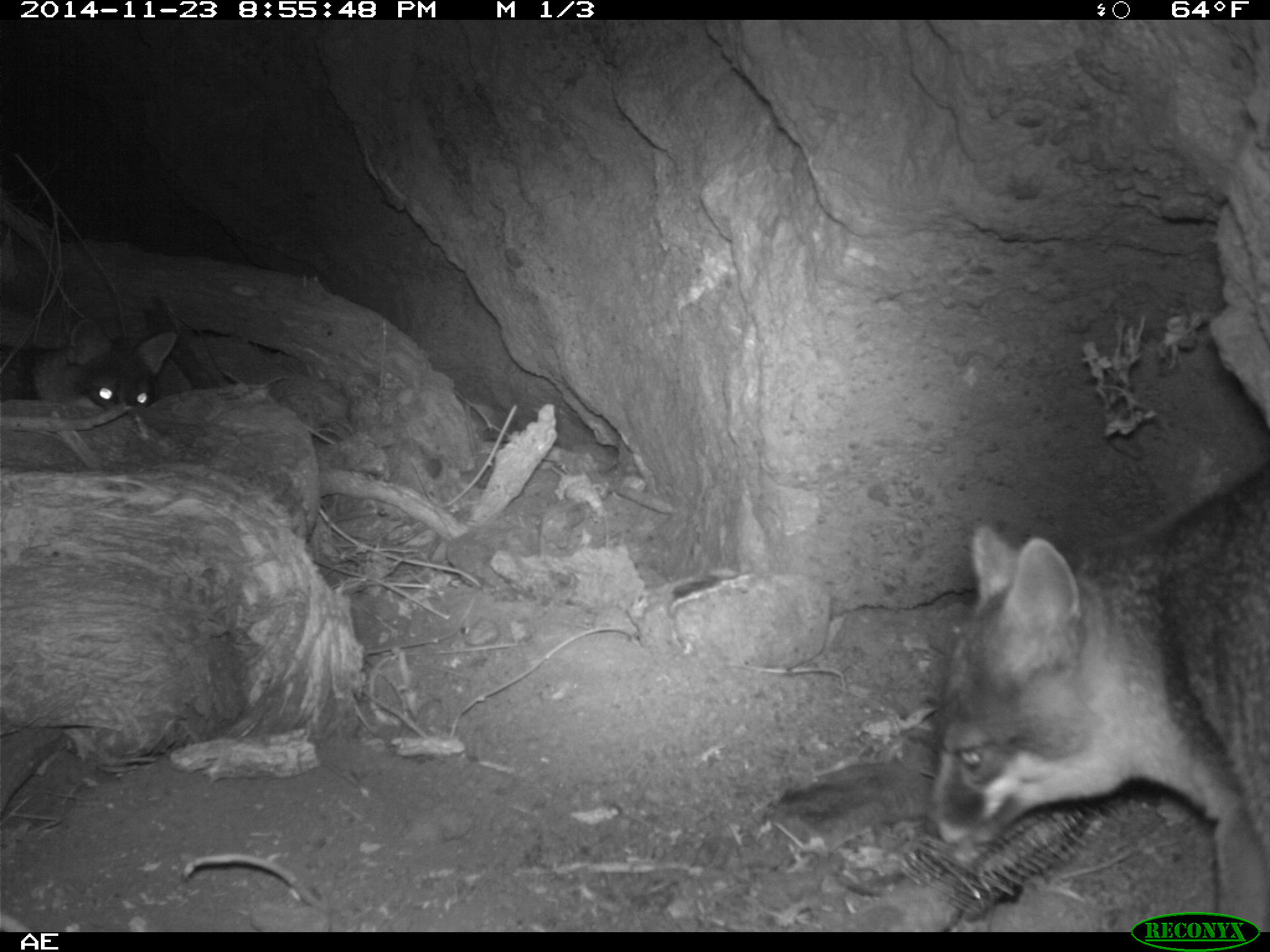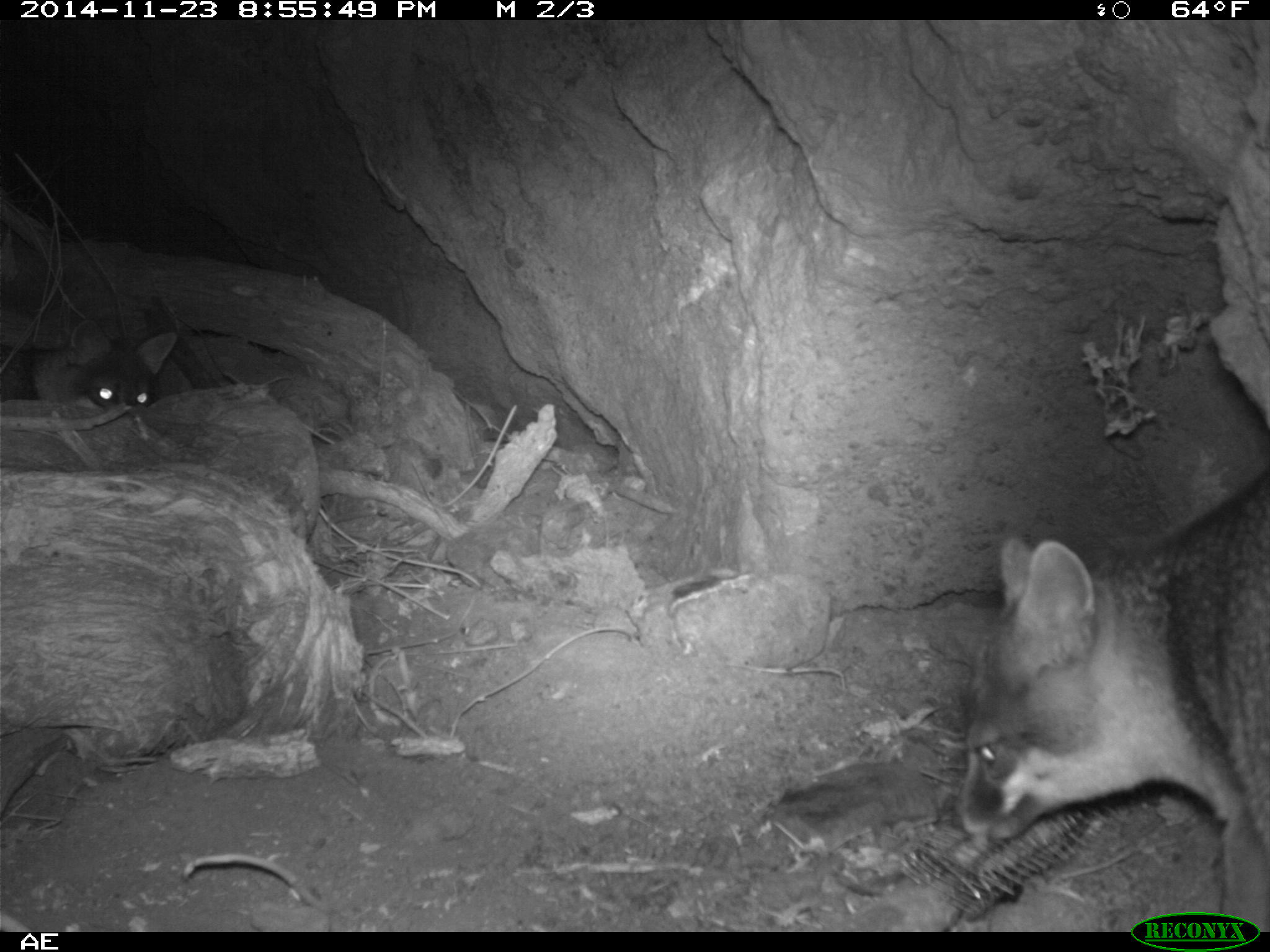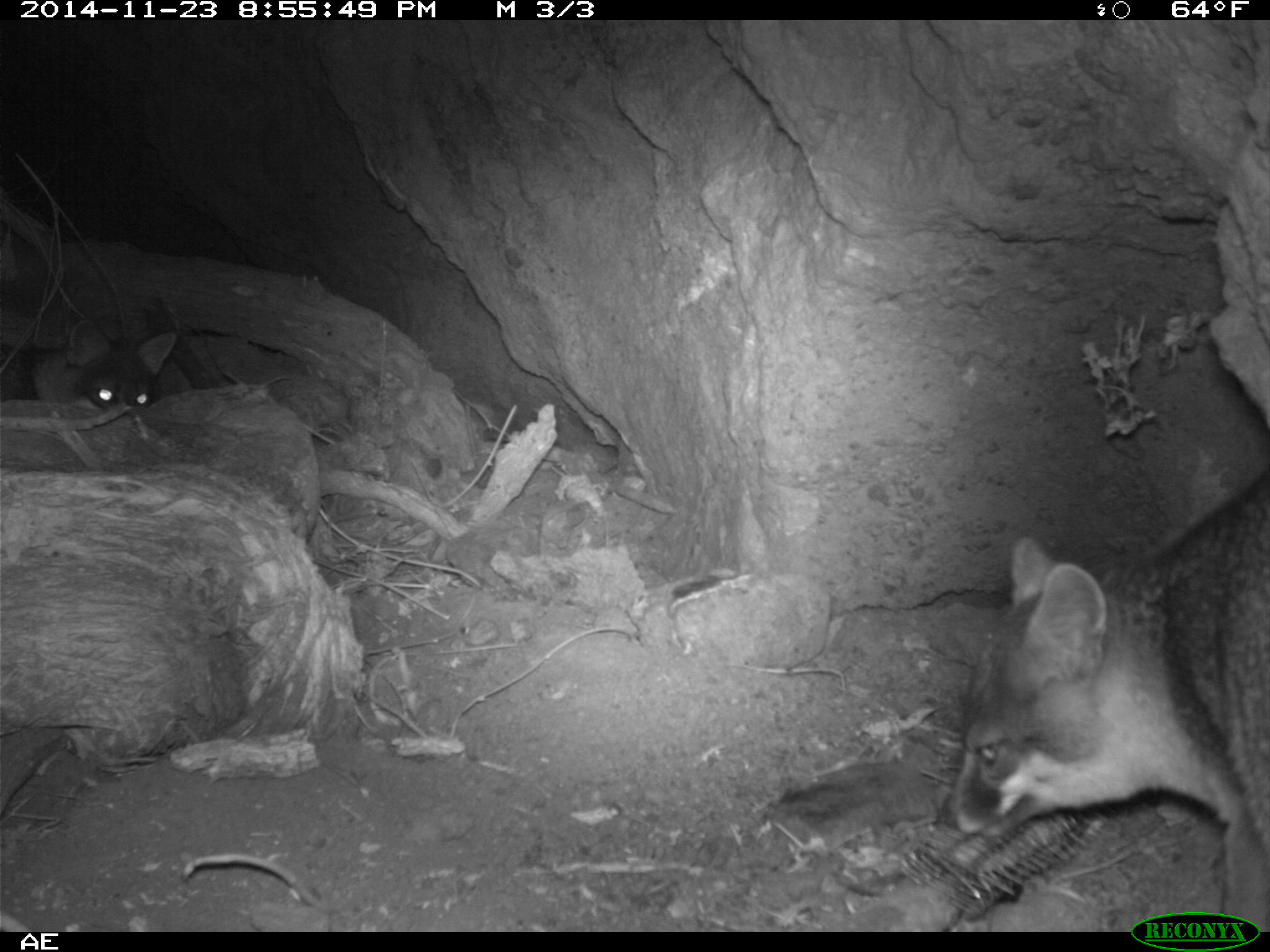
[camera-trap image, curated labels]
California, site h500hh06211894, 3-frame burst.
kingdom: Animalia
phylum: Chordata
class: Mammalia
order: Carnivora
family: Canidae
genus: Urocyon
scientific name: Urocyon littoralis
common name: island fox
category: fox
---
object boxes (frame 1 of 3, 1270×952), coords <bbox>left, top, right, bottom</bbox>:
fox: <bbox>923, 458, 1269, 932</bbox>; <bbox>0, 318, 180, 410</bbox>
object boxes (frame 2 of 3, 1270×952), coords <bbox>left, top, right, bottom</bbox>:
fox: <bbox>954, 457, 1269, 930</bbox>; <bbox>31, 317, 191, 407</bbox>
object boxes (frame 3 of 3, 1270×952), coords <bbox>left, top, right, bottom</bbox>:
fox: <bbox>928, 467, 1269, 932</bbox>; <bbox>32, 318, 175, 413</bbox>